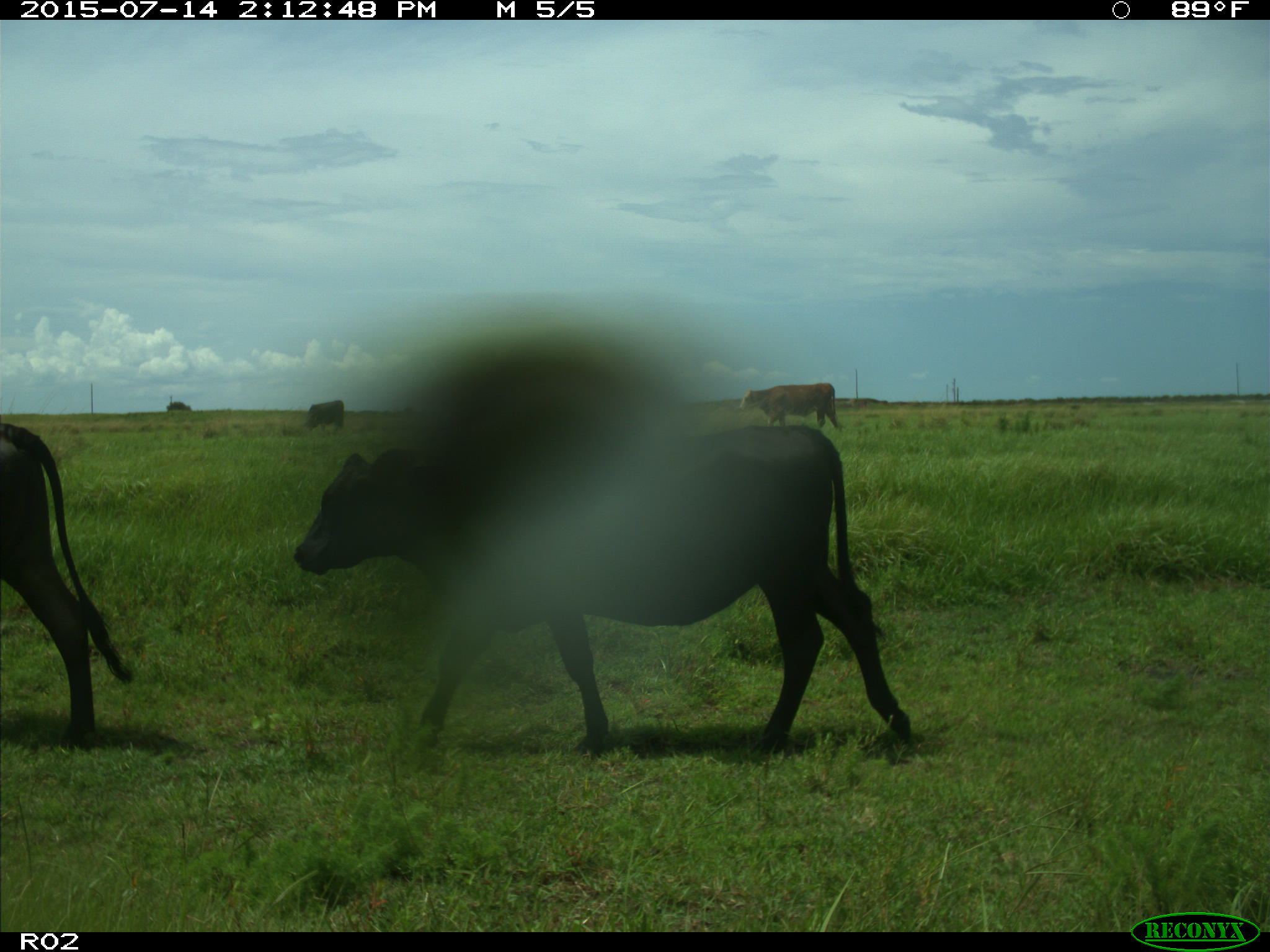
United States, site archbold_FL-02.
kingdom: Animalia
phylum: Chordata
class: Mammalia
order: Artiodactyla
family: Bovidae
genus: Bos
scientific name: Bos taurus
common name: domestic cow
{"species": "Bos taurus (domestic cow)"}